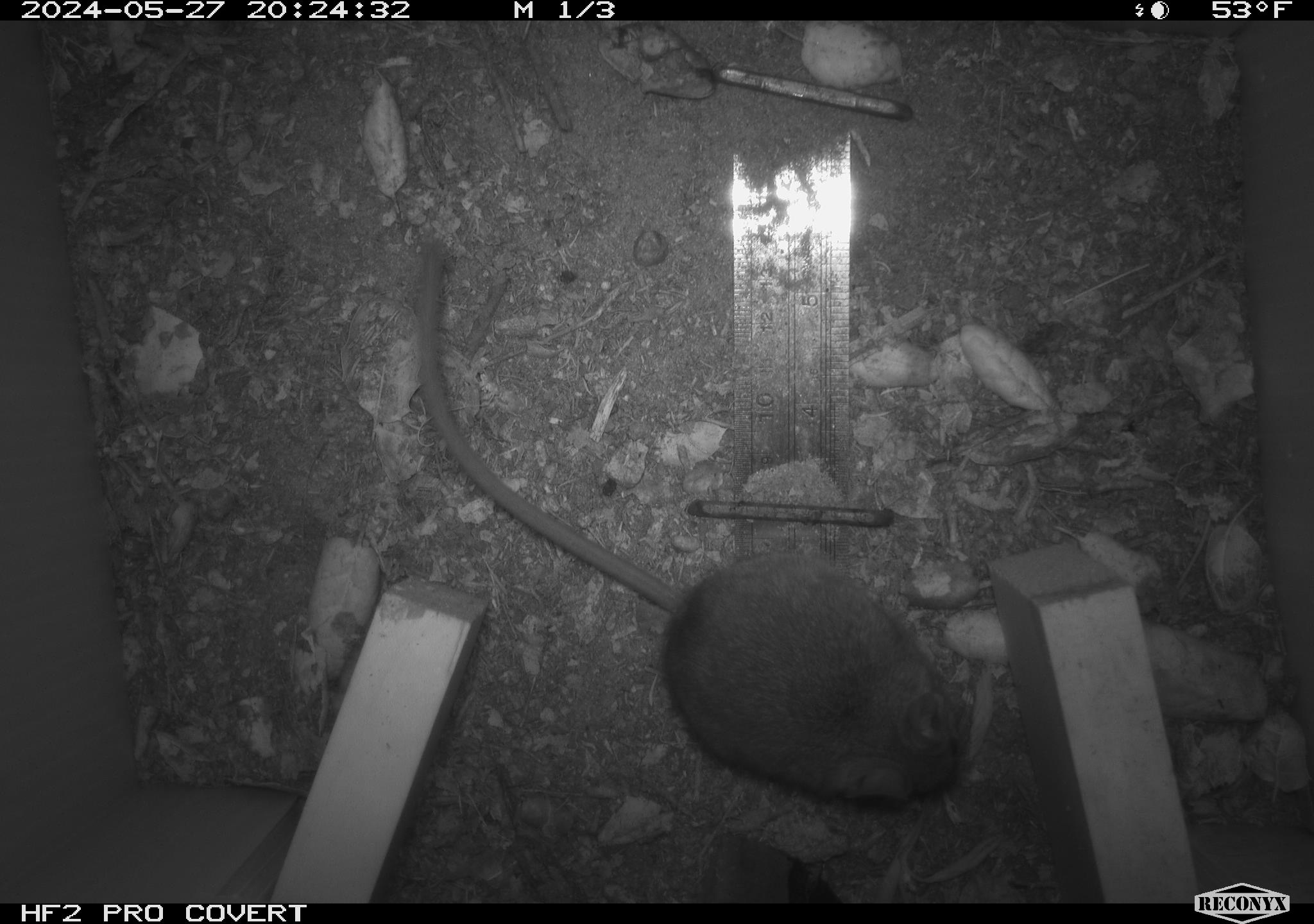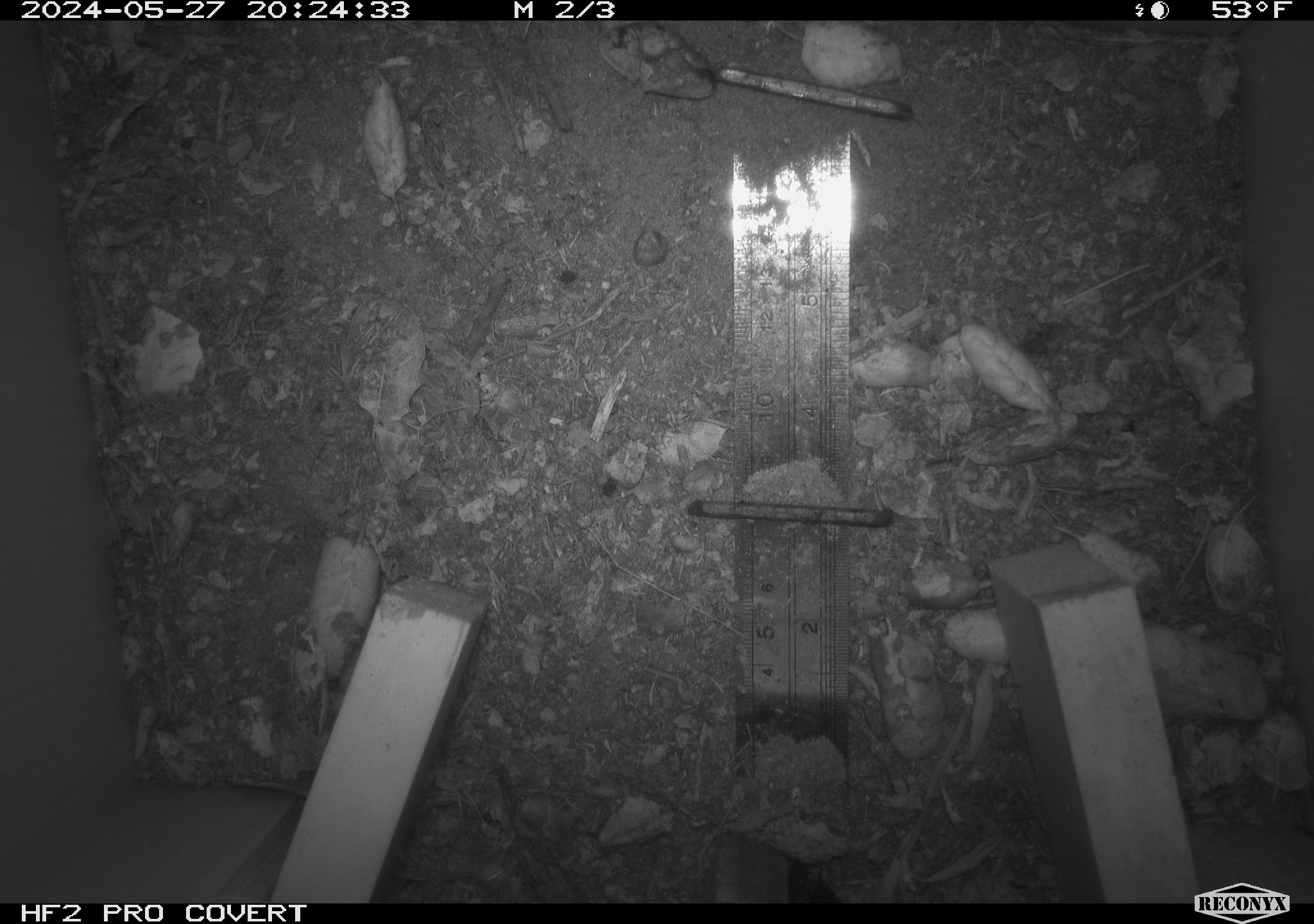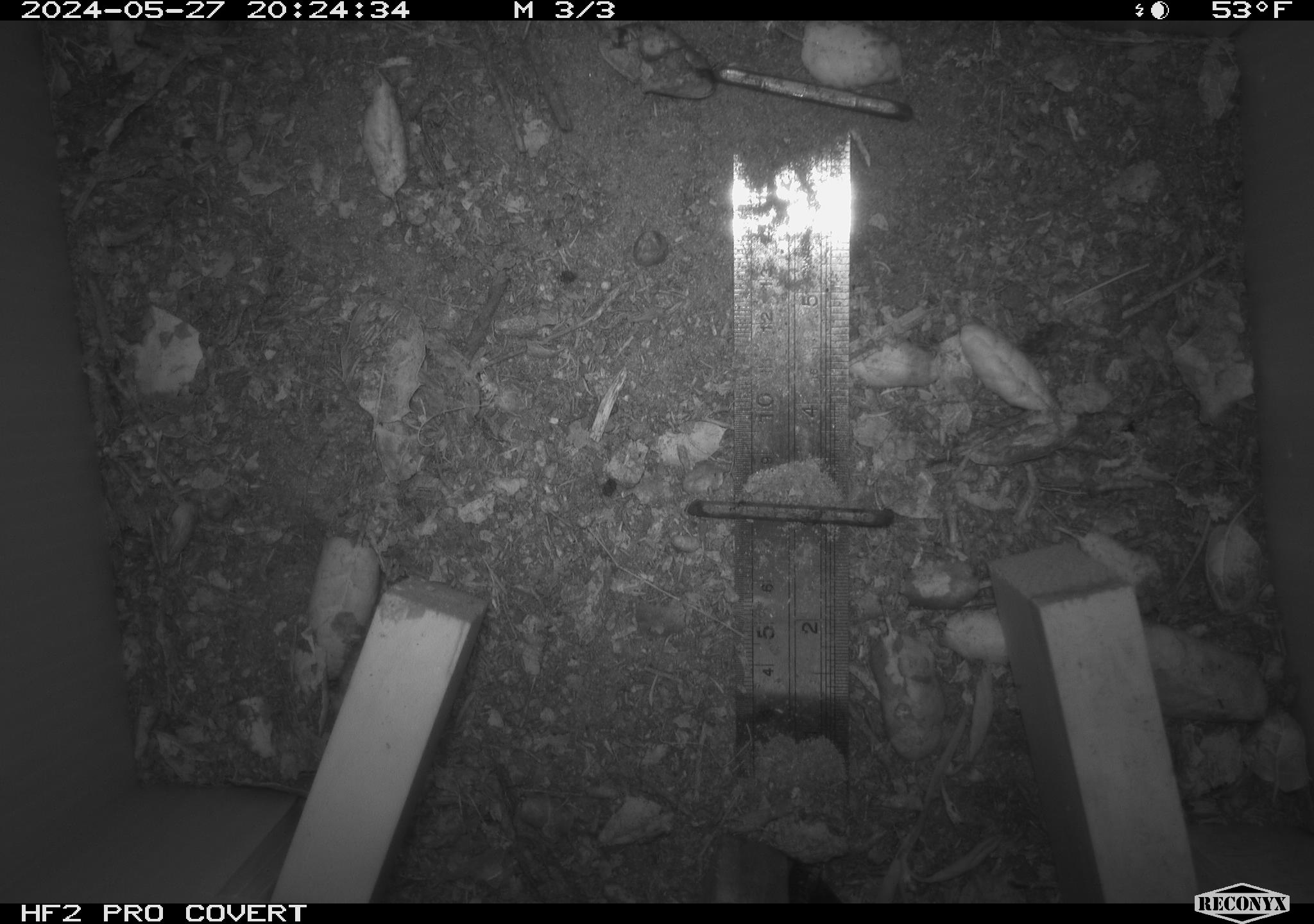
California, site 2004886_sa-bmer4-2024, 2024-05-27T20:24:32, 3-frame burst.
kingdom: Animalia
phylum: Chordata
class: Mammalia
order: Rodentia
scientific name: Rodentia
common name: mouse species